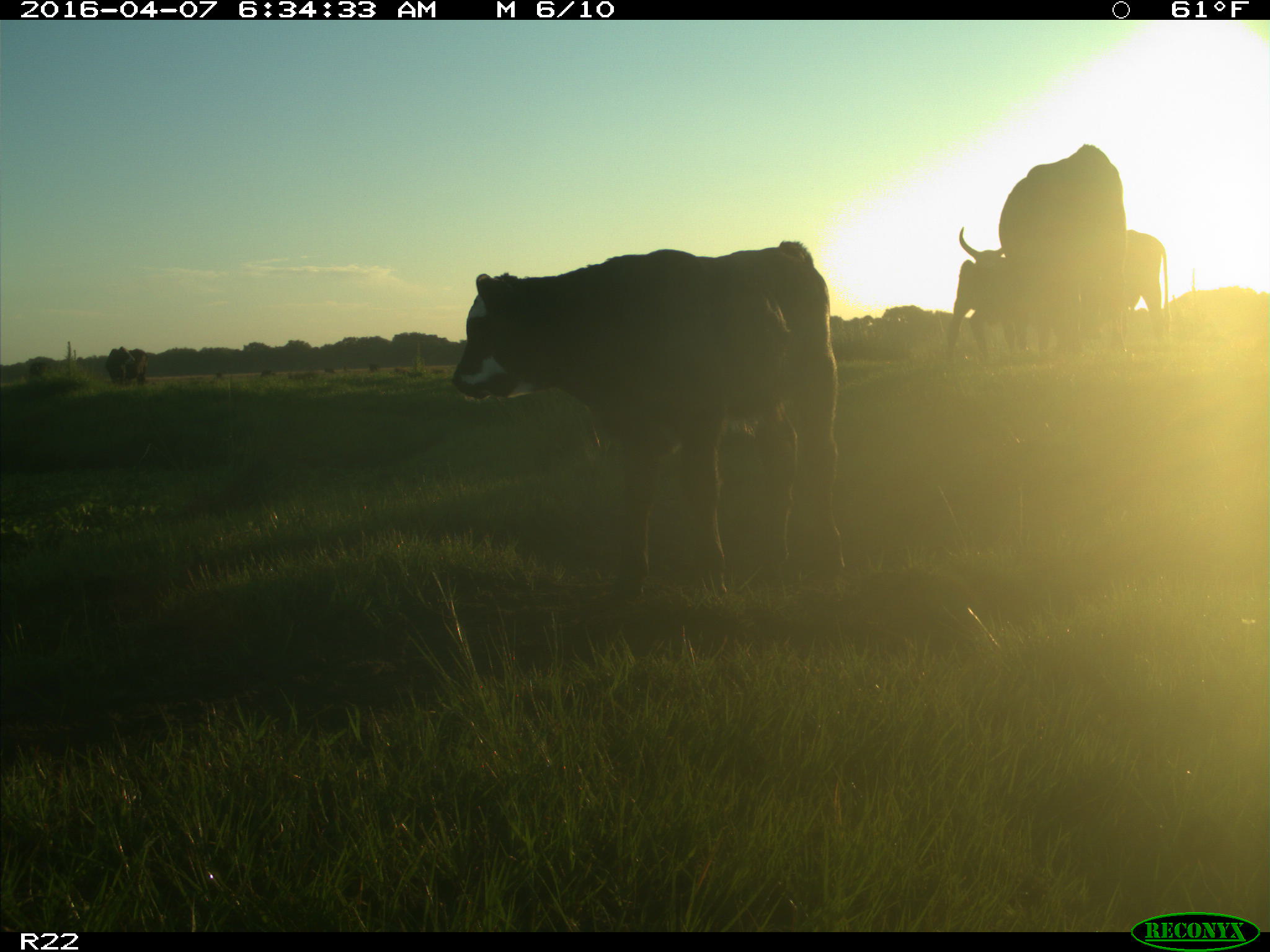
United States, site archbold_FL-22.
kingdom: Animalia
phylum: Chordata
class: Mammalia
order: Artiodactyla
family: Bovidae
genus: Bos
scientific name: Bos taurus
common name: domestic cow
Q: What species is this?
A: Bos taurus (domestic cow).